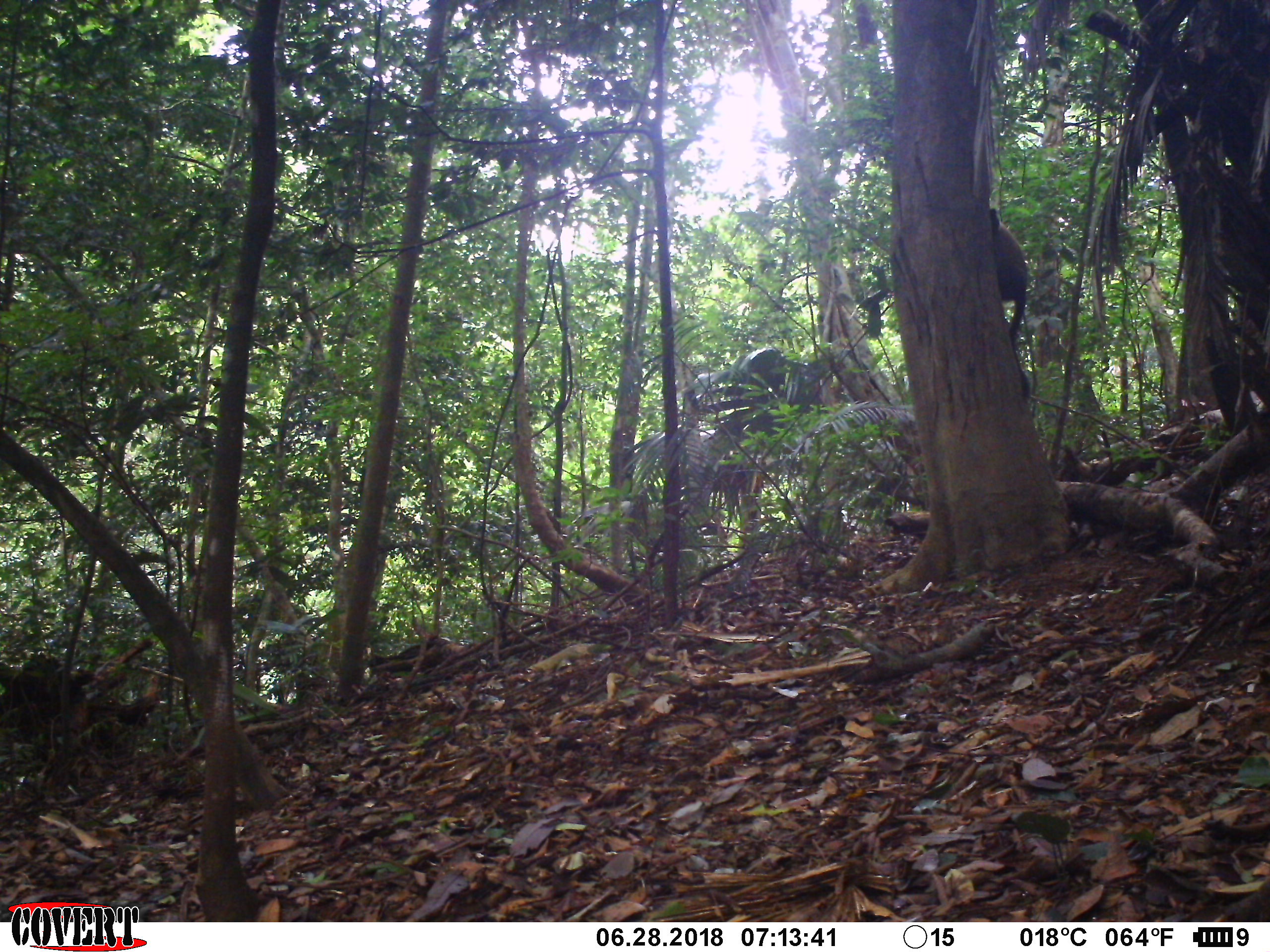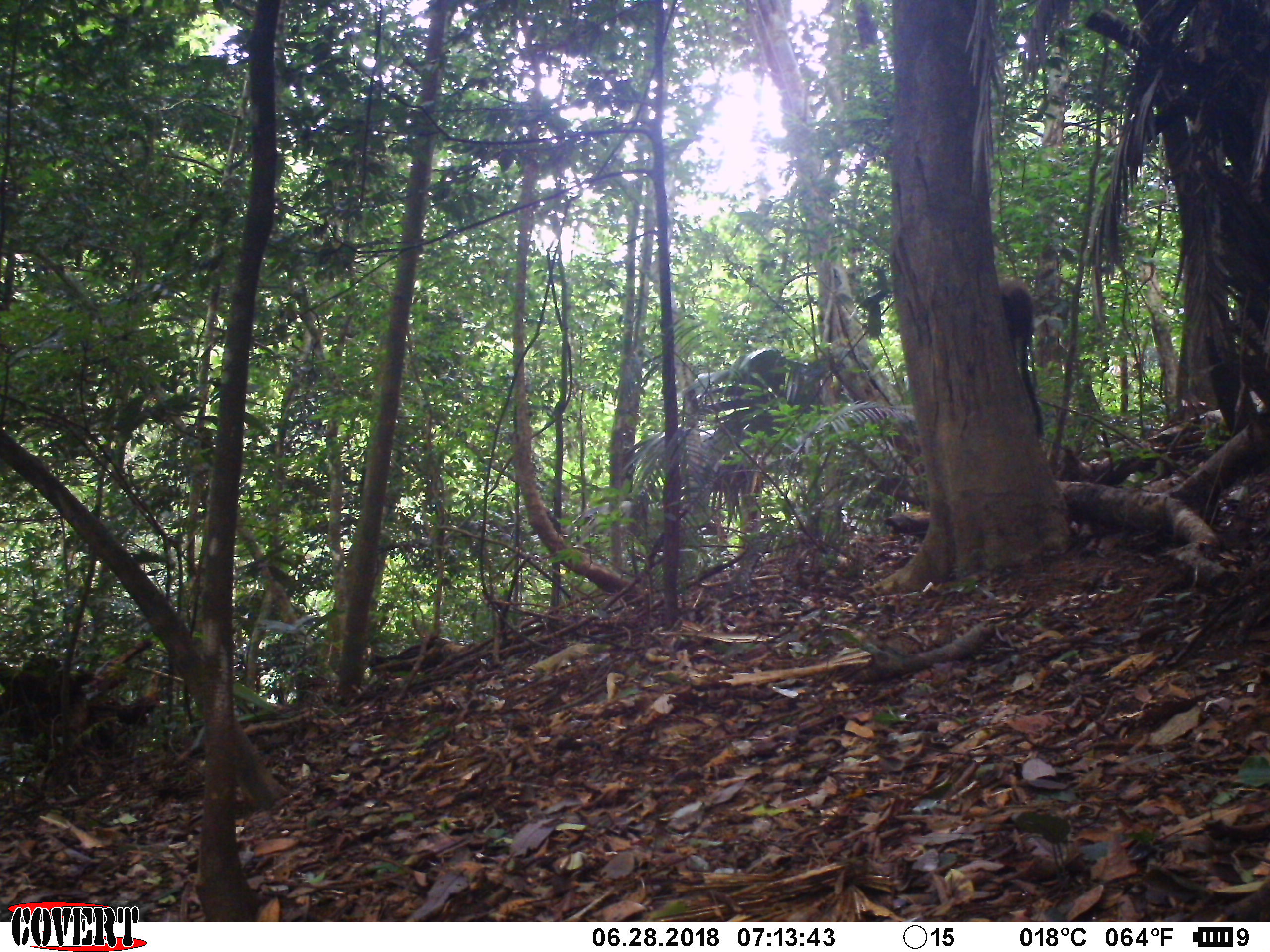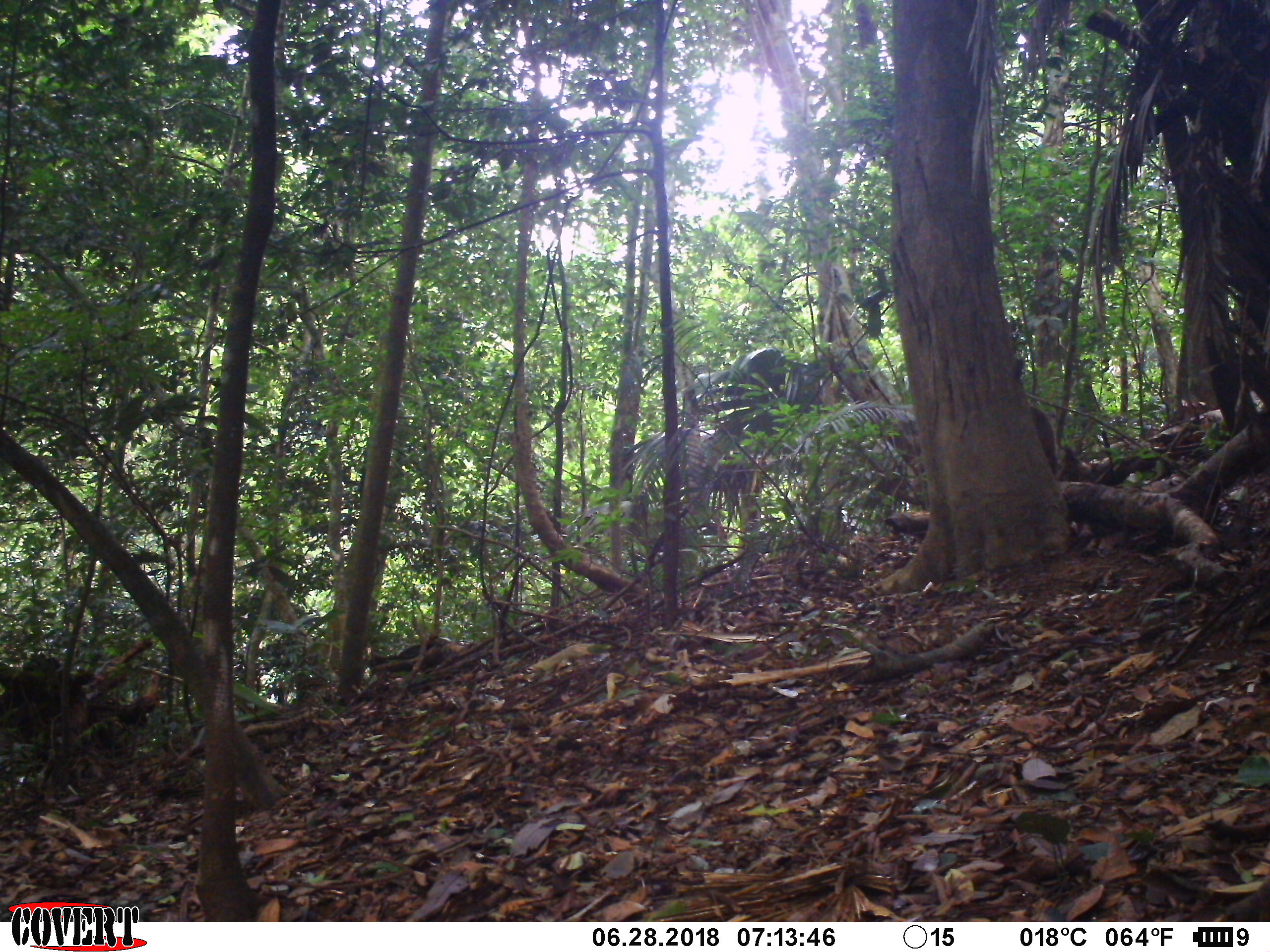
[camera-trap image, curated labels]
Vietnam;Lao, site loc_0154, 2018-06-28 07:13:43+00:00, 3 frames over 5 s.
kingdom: Animalia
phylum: Chordata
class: Mammalia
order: Carnivora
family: Mustelidae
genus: Martes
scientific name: Martes flavigula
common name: yellow-throated marten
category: yellow throated marten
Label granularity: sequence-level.